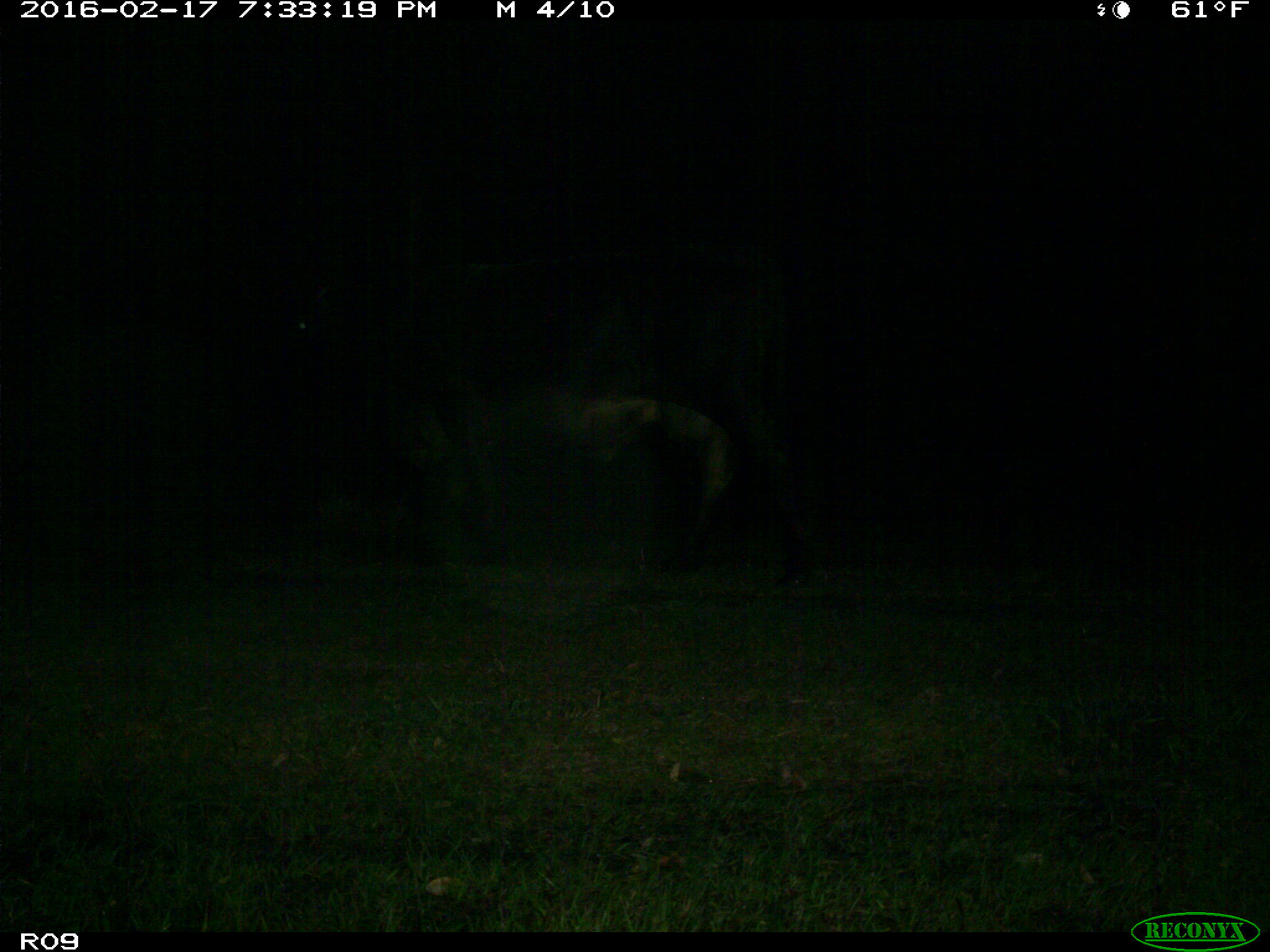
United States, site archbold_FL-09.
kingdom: Animalia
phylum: Chordata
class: Mammalia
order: Artiodactyla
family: Bovidae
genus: Bos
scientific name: Bos taurus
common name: domestic cow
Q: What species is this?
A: Bos taurus (domestic cow).